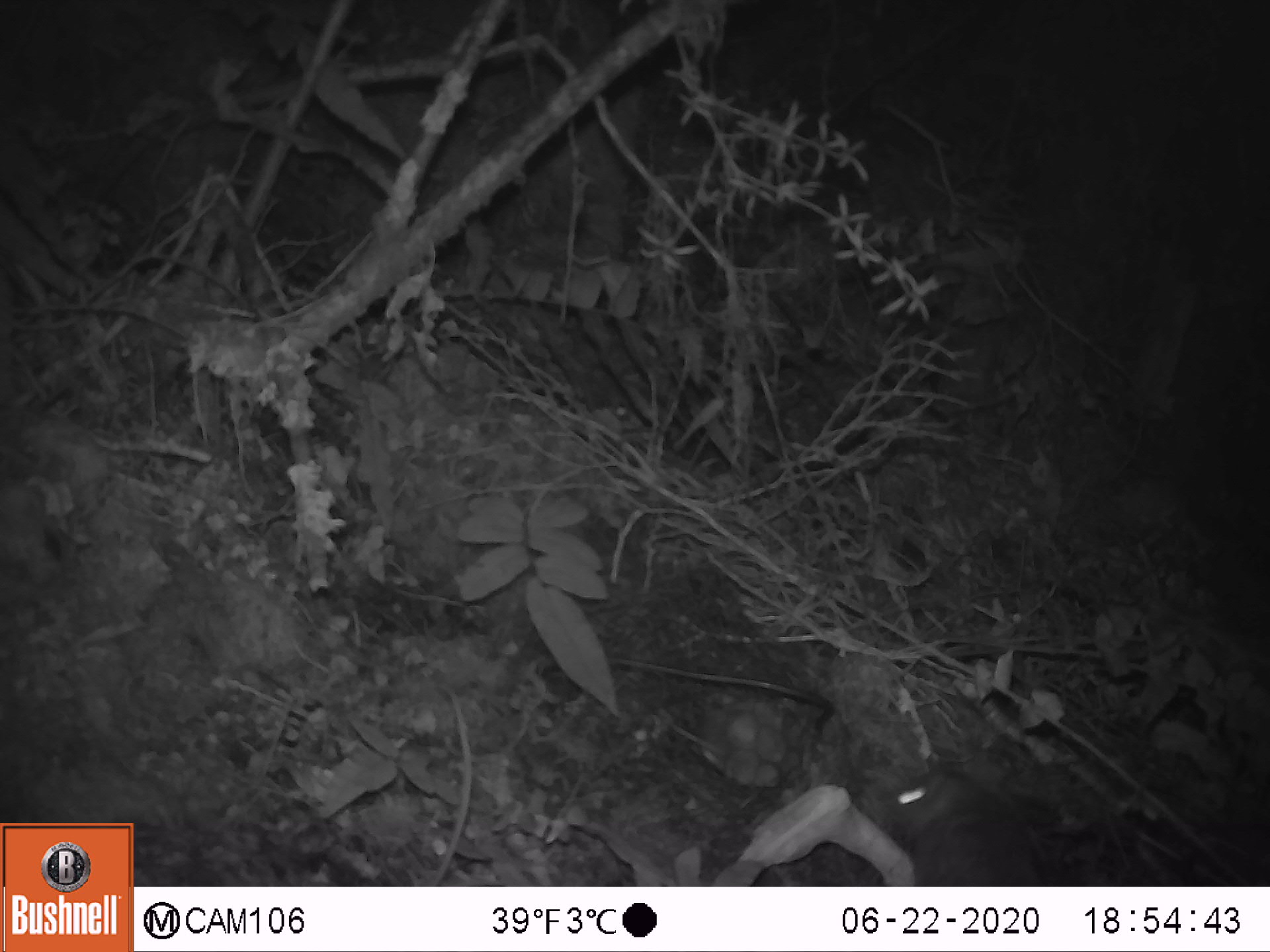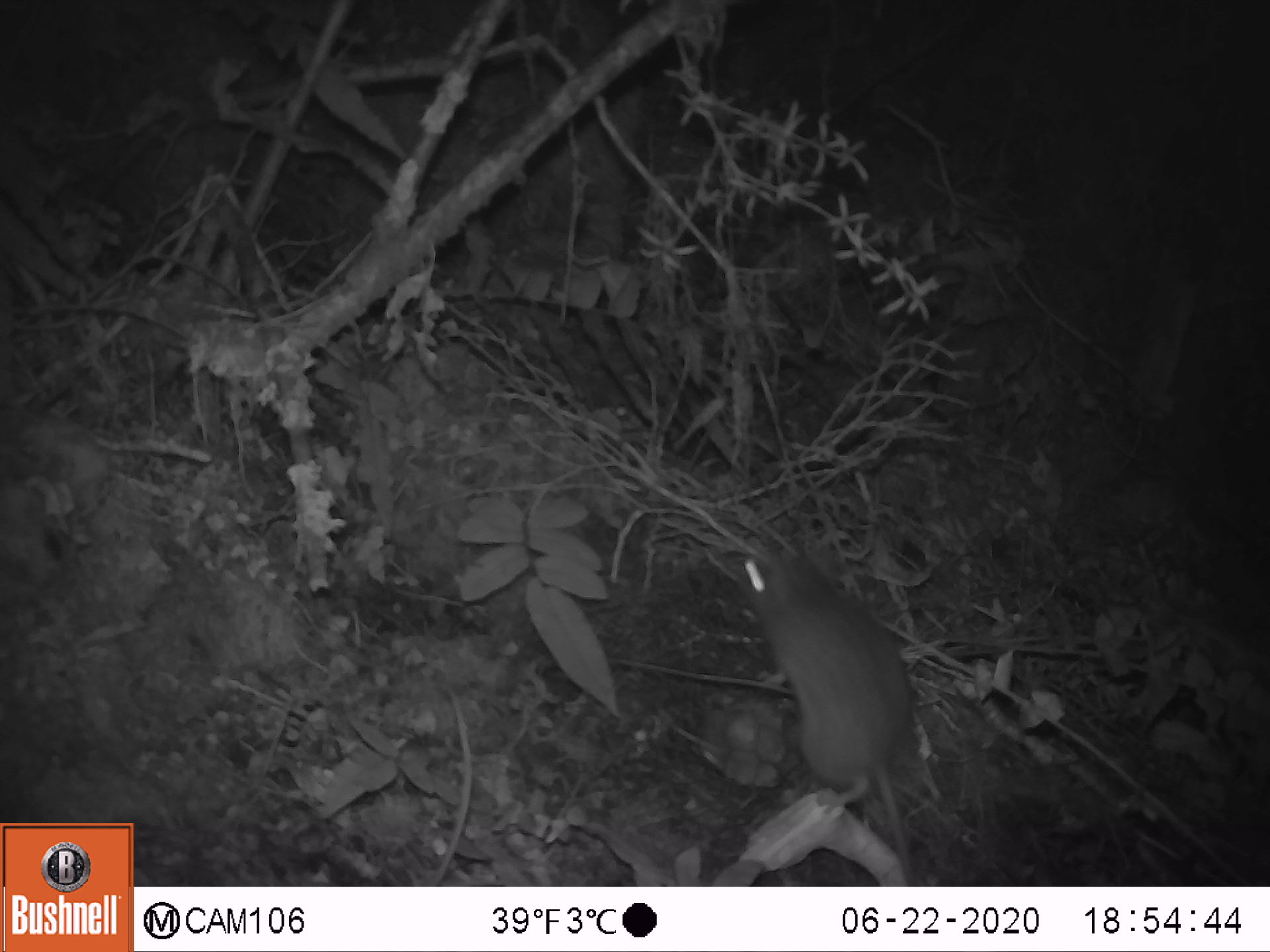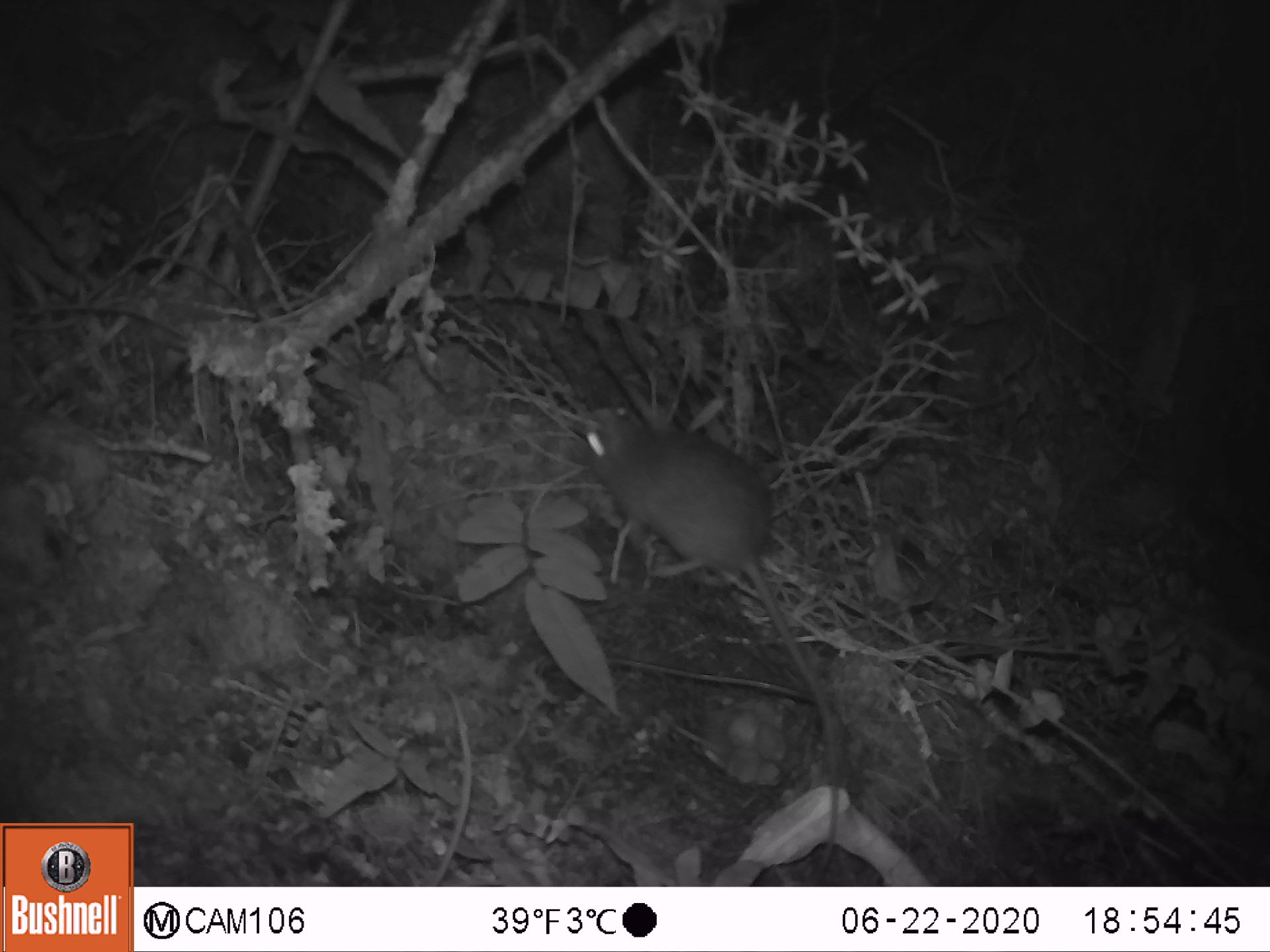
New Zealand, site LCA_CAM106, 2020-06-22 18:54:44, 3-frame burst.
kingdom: Animalia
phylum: Chordata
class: Mammalia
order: Rodentia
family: Muridae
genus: Rattus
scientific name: Rattus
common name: rat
Rat (Rattus).